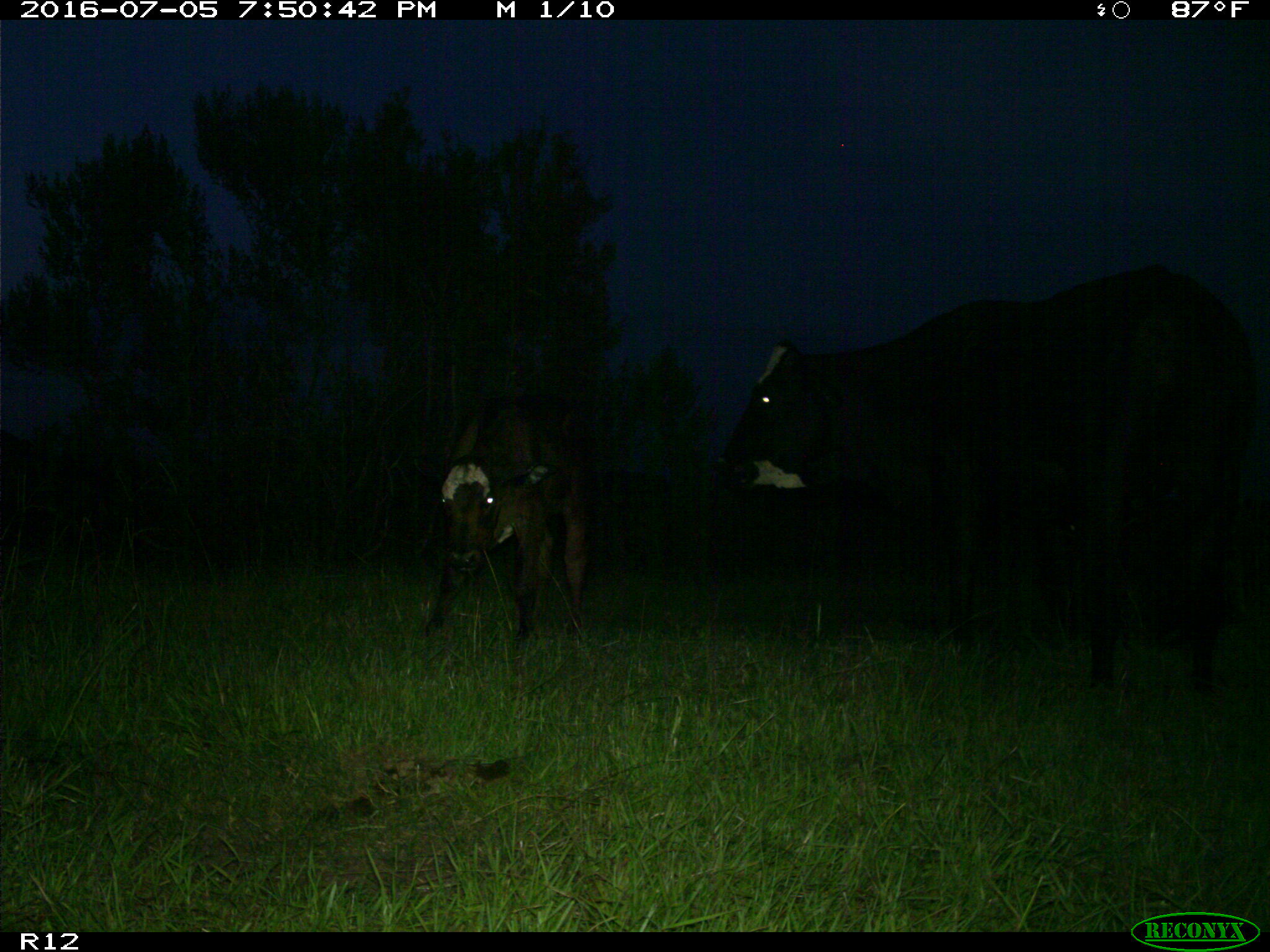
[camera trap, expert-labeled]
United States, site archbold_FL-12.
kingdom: Animalia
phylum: Chordata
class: Mammalia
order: Artiodactyla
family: Bovidae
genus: Bos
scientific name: Bos taurus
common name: domestic cow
Bos taurus (domestic cow).